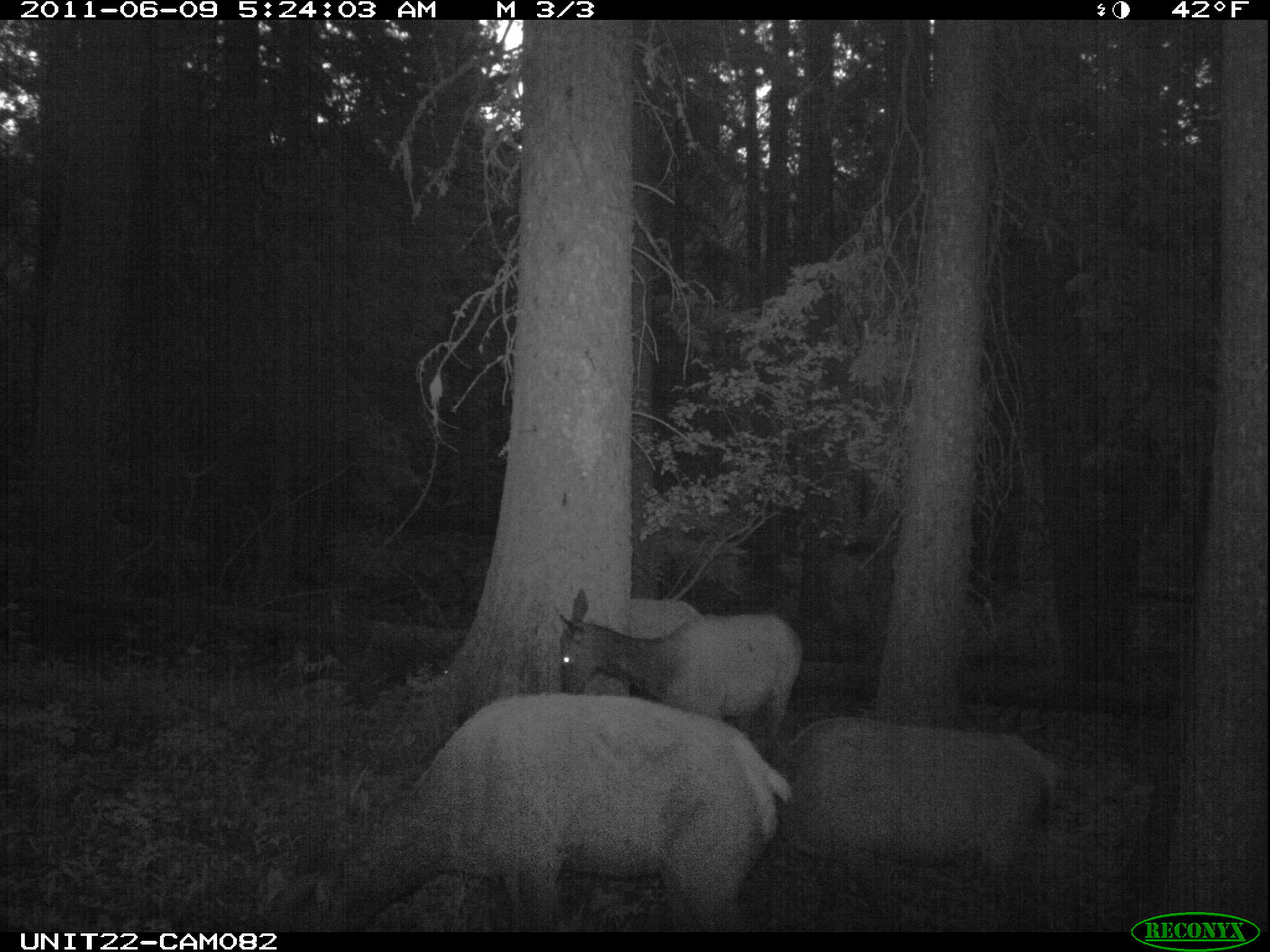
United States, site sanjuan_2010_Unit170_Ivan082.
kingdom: Animalia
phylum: Chordata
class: Mammalia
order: Artiodactyla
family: Cervidae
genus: Cervus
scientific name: Cervus elaphus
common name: red deer